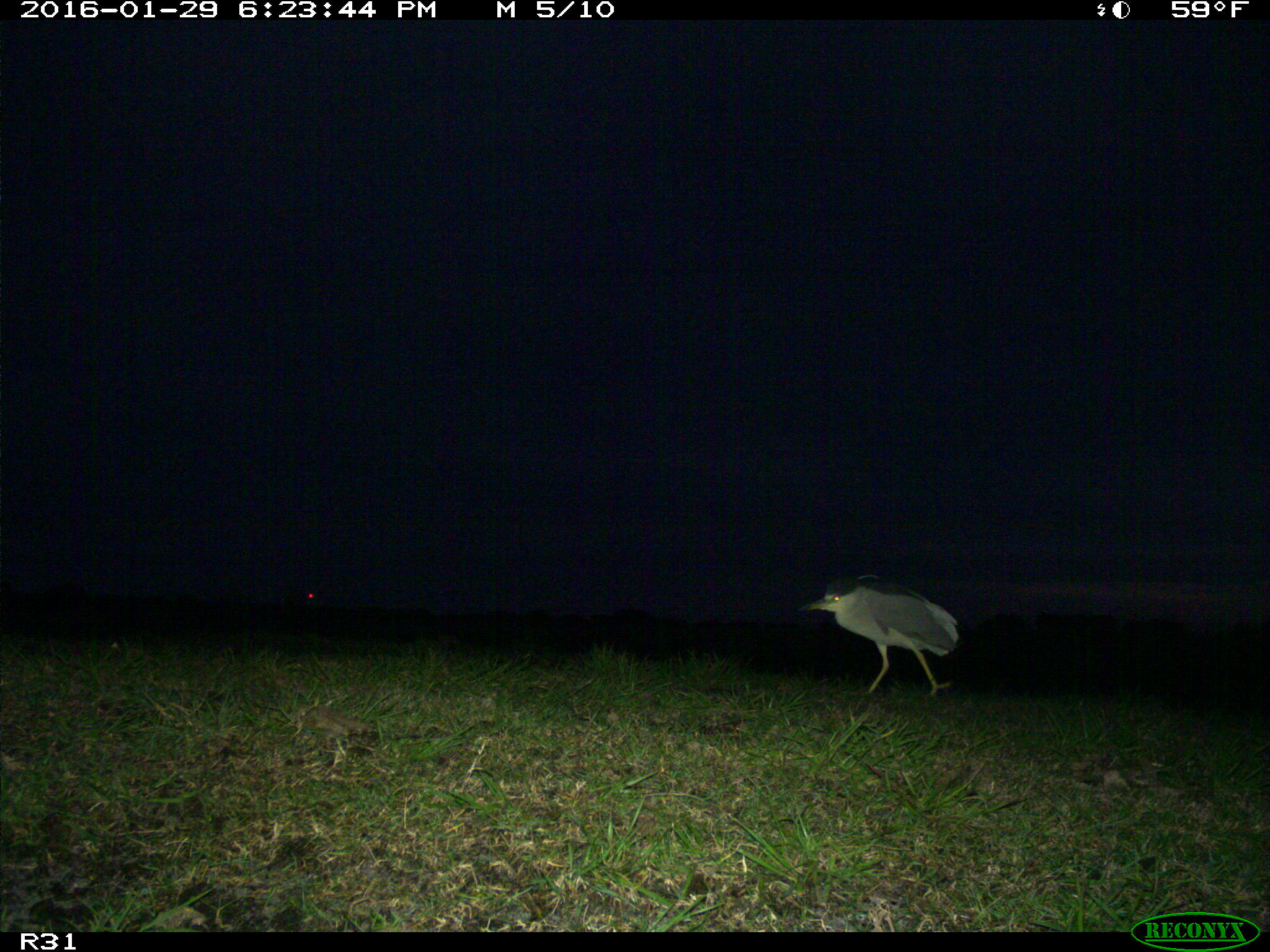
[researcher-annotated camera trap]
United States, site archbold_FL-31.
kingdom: Animalia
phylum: Chordata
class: Aves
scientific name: Aves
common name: birds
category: unidentified bird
Unidentified bird (birds) (Aves).